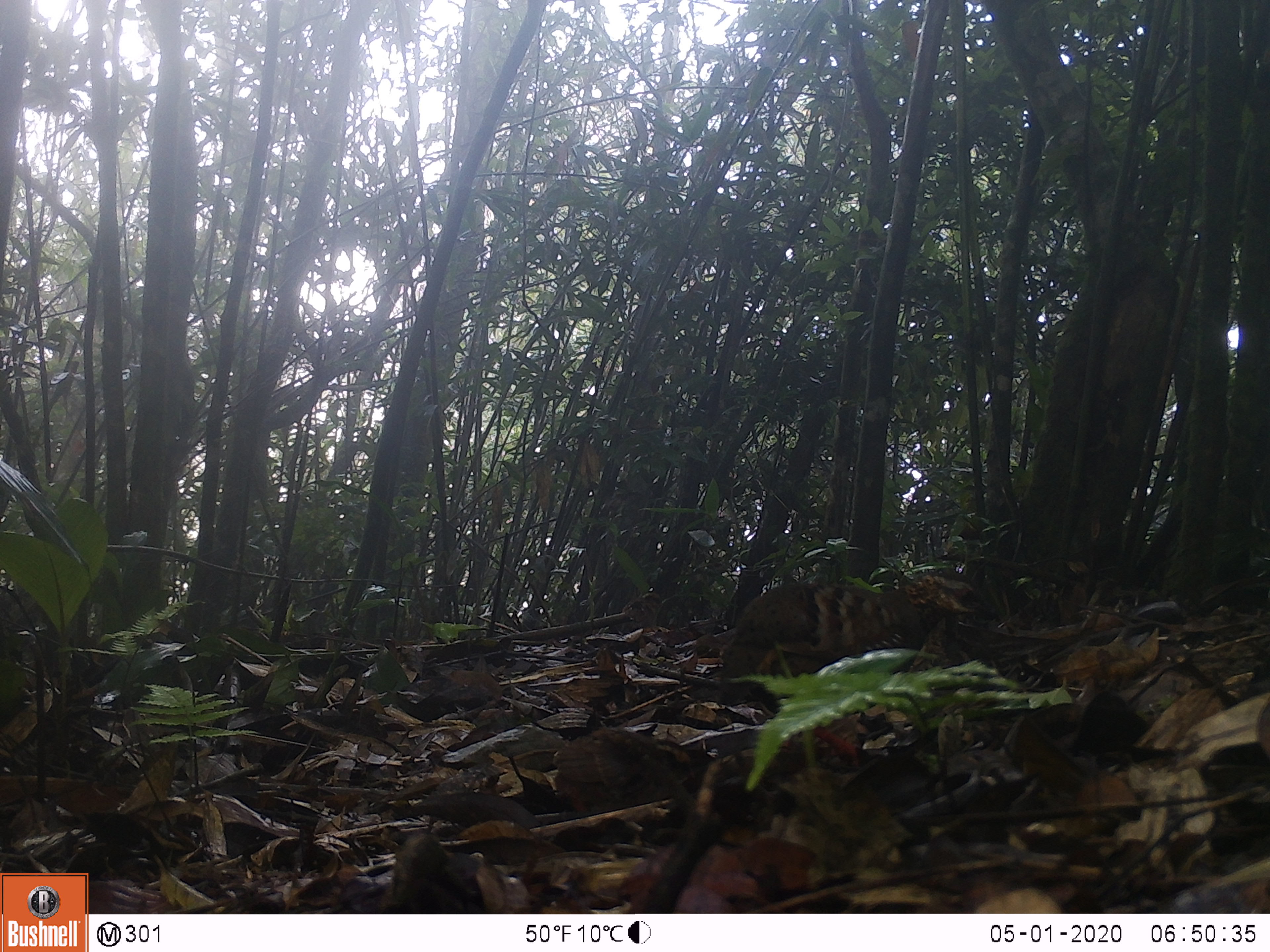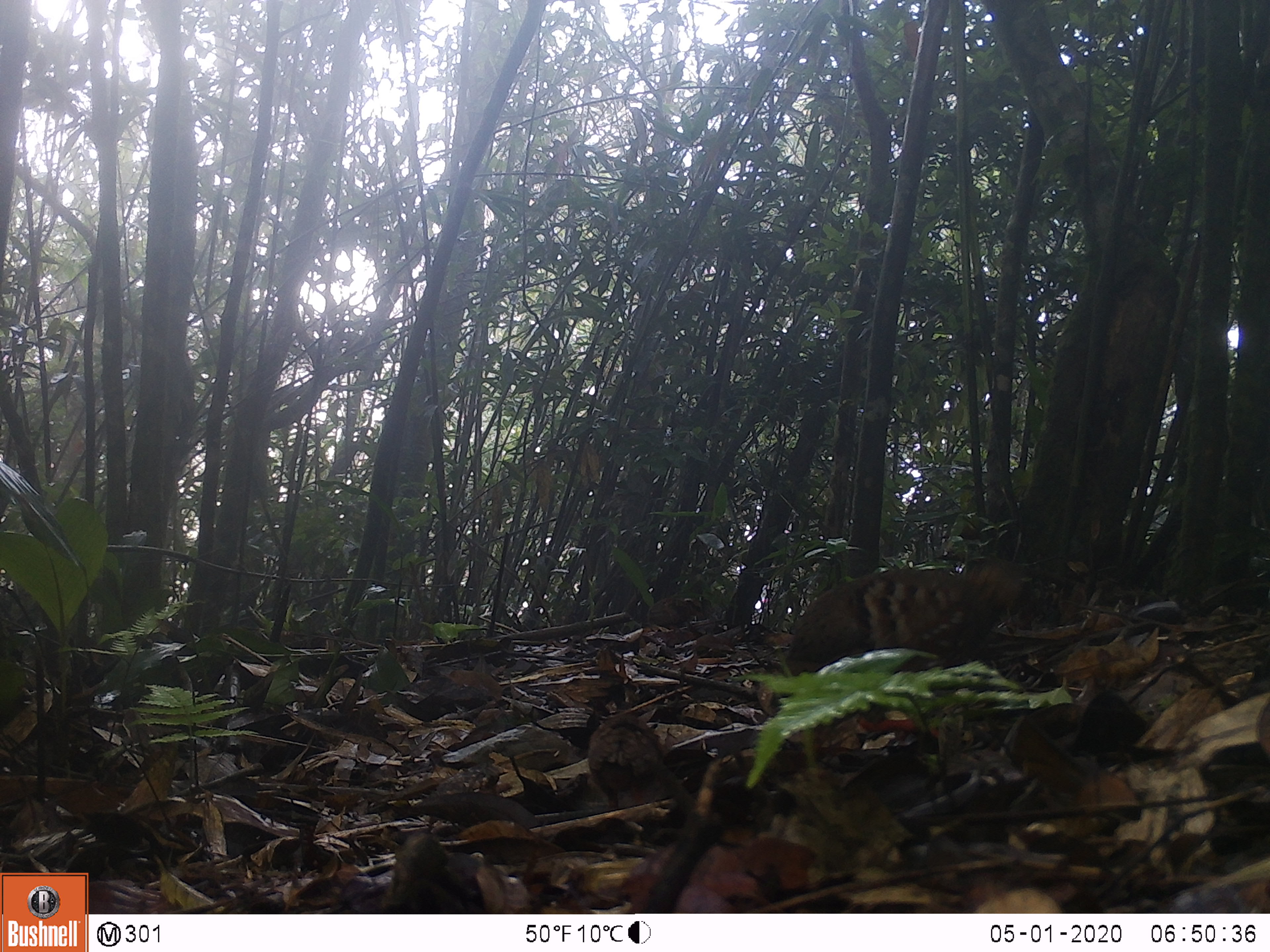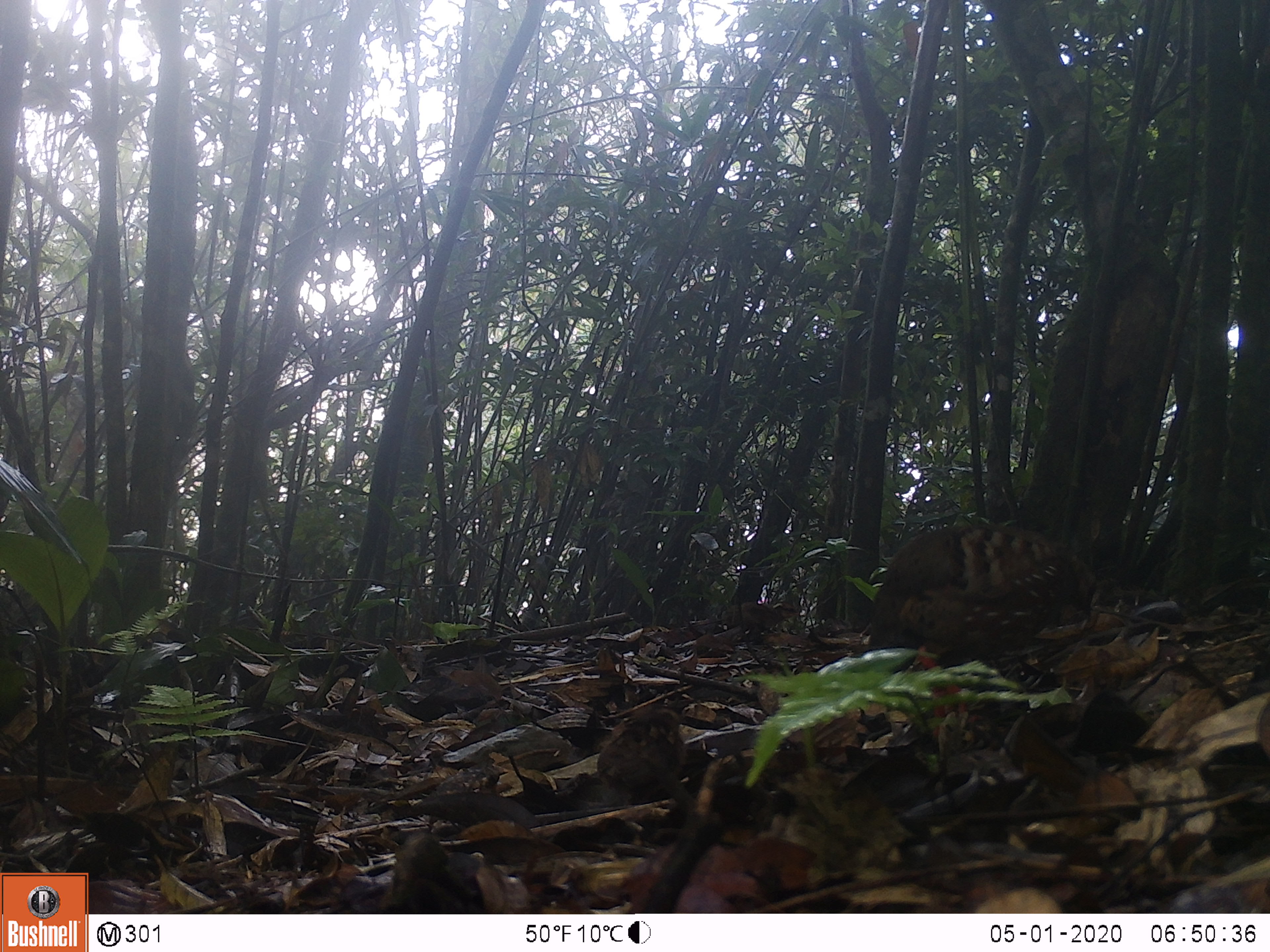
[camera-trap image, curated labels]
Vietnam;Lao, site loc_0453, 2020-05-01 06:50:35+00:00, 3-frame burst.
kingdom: Animalia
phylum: Chordata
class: Aves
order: Galliformes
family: Phasianidae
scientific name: Phasianidae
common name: partridge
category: unidentified partridge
Unidentified partridge (partridge) (Phasianidae). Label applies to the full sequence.